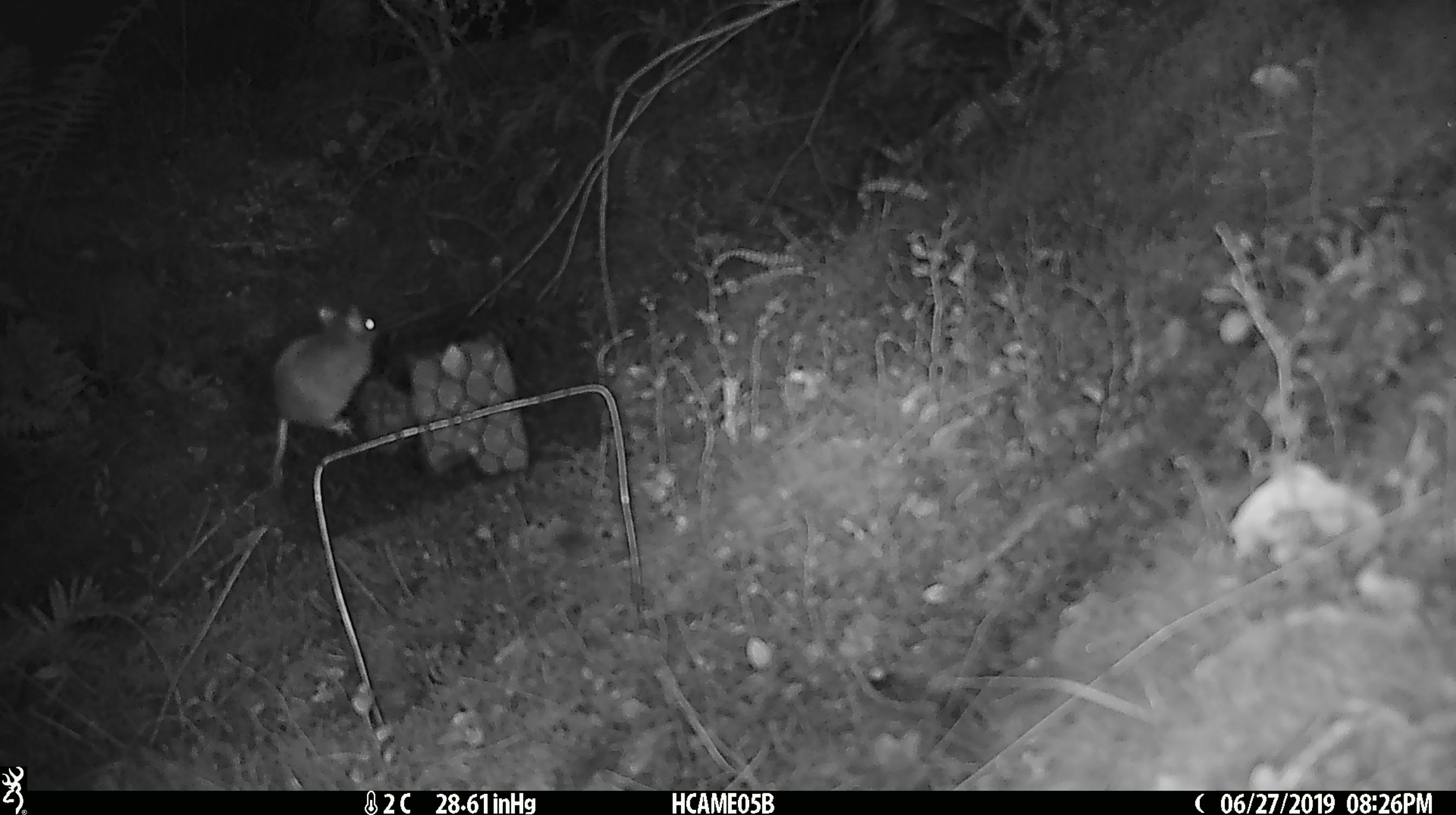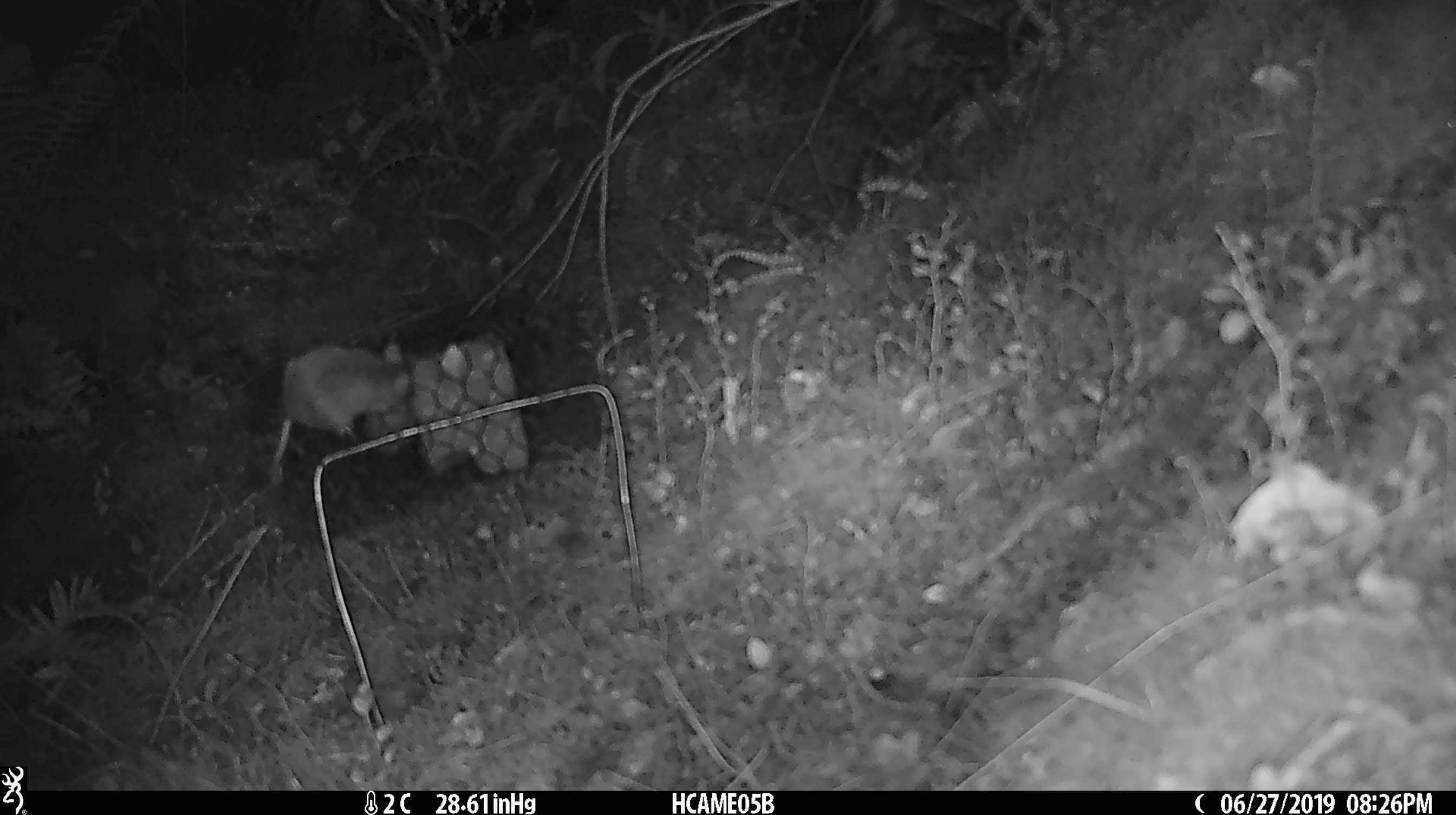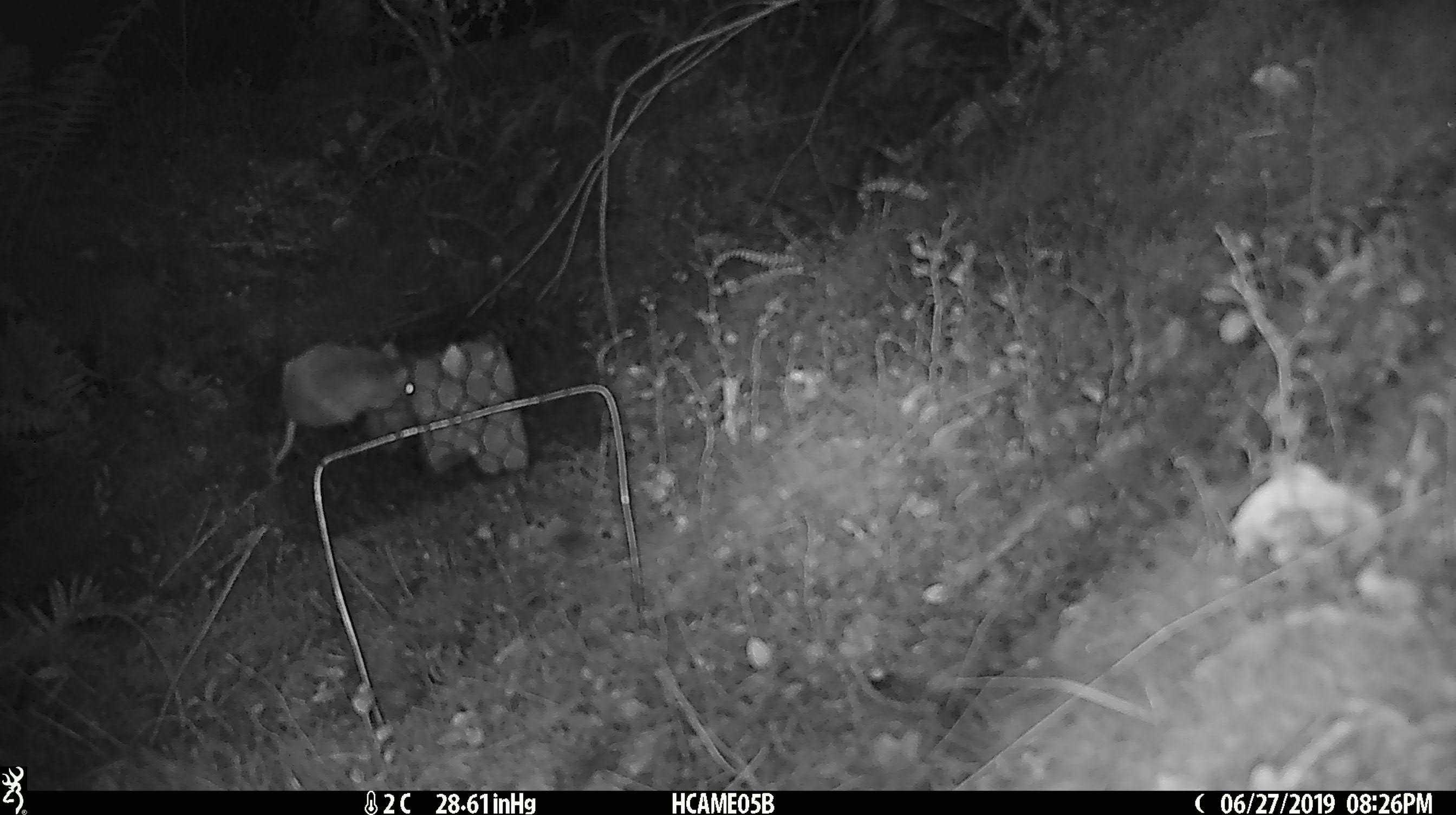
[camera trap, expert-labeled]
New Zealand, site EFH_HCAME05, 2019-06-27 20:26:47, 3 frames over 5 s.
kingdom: Animalia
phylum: Chordata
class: Mammalia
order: Rodentia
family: Muridae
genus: Mus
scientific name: Mus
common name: mouse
Mouse (Mus).